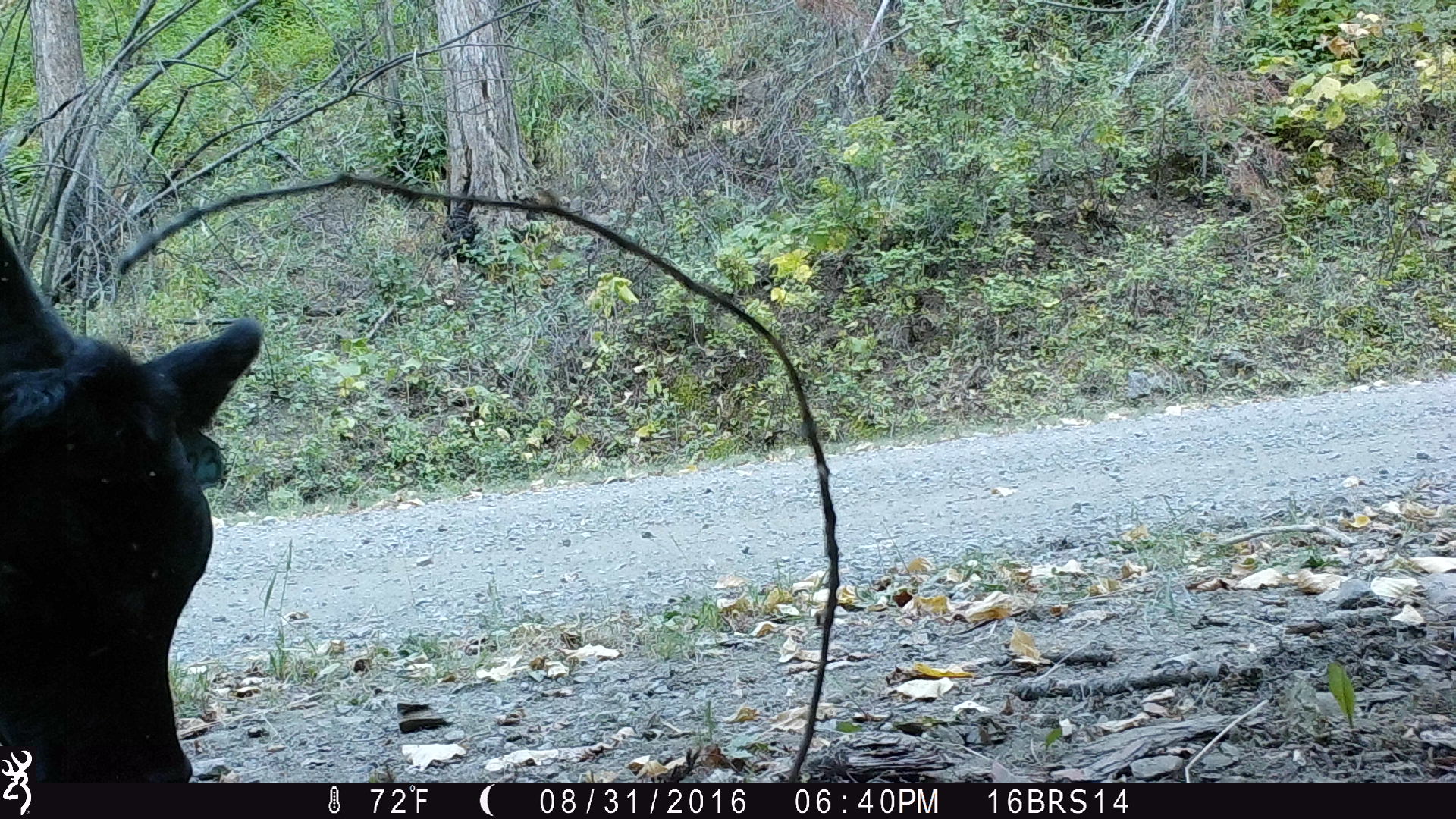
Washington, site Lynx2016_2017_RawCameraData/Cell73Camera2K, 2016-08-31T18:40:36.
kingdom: Animalia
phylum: Chordata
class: Mammalia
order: Artiodactyla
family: Bovidae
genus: Bos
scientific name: Bos taurus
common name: domestic cattle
Domestic cattle (Bos taurus). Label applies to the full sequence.